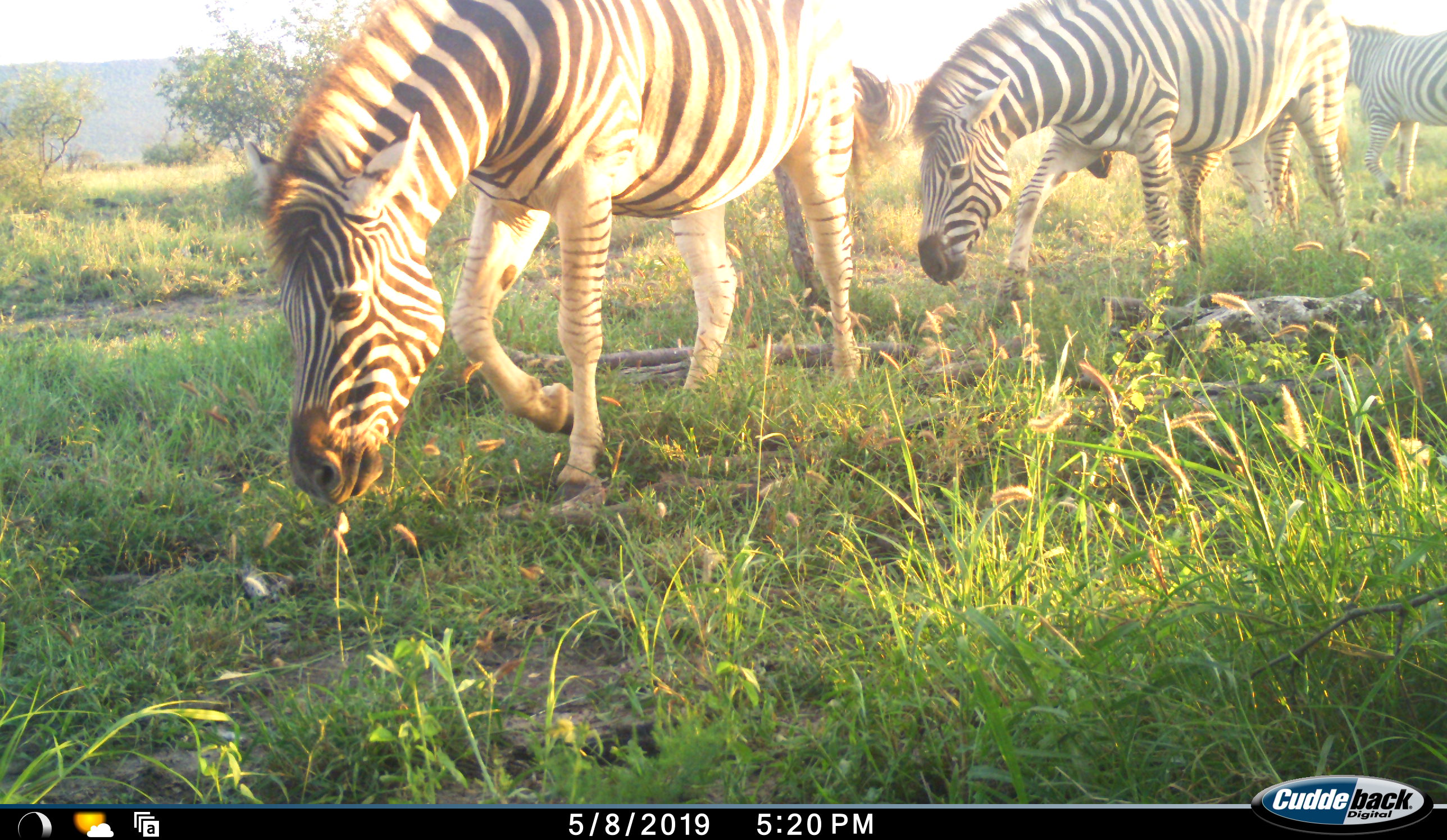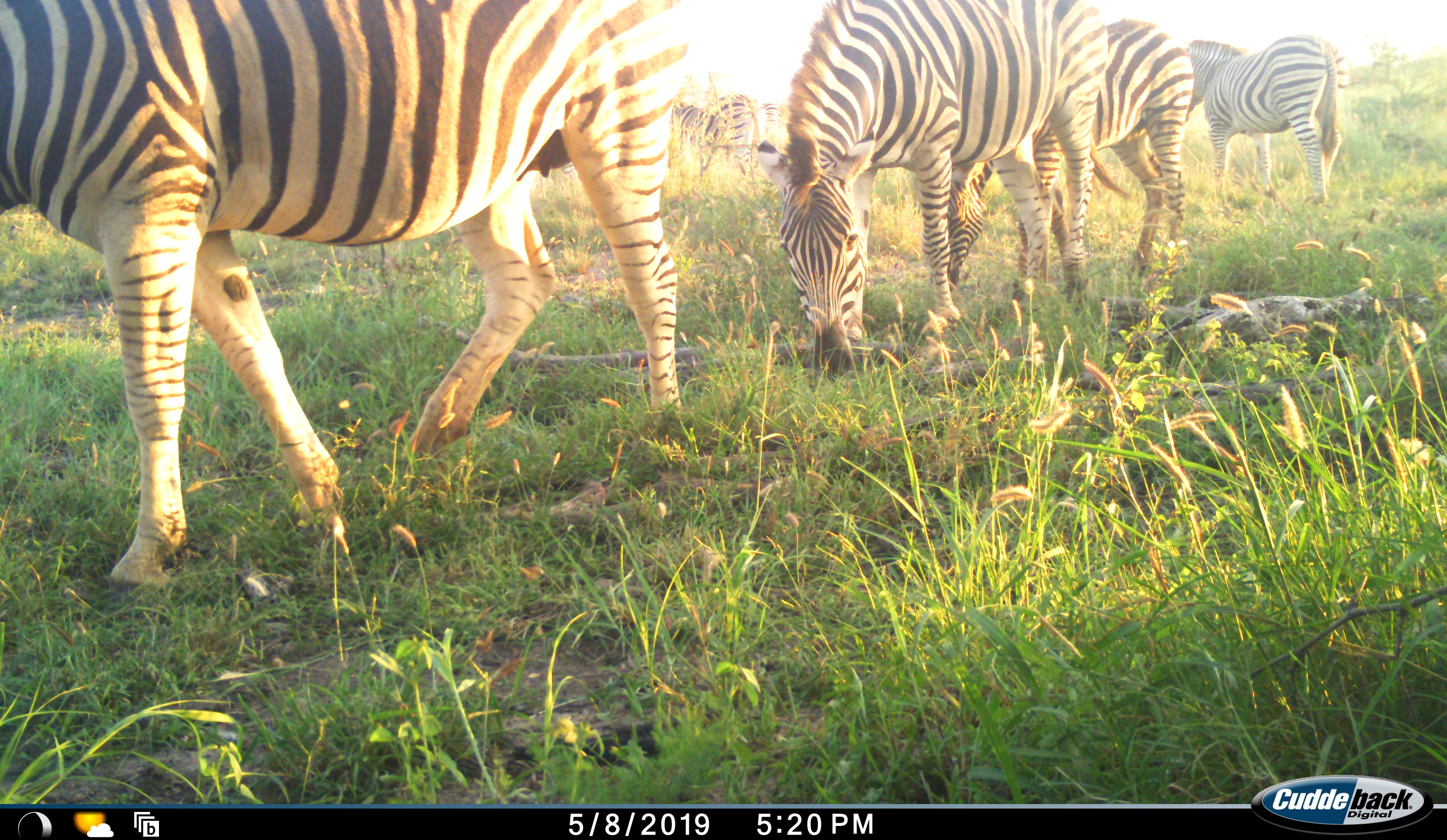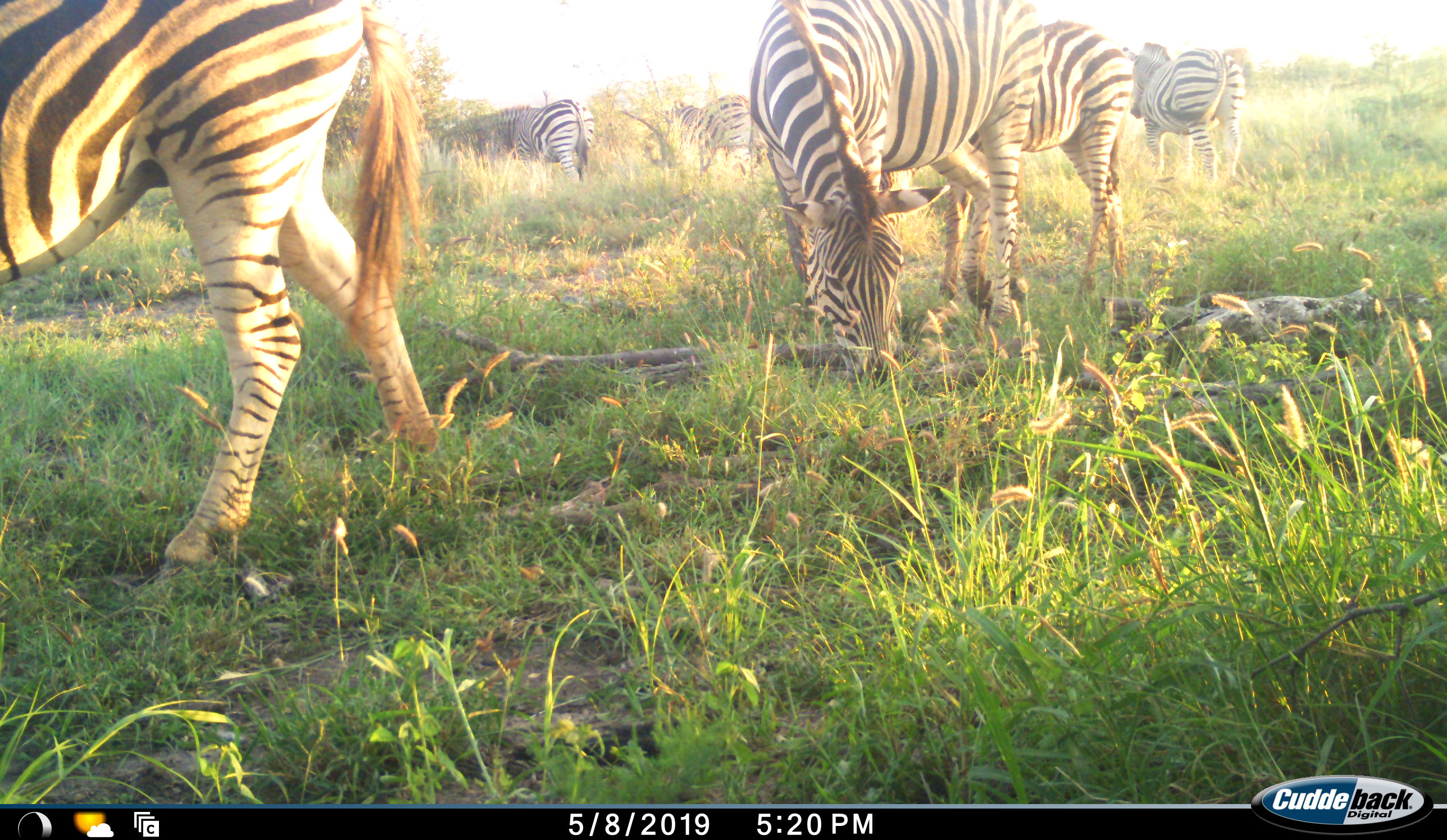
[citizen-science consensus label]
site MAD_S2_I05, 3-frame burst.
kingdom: Animalia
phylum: Chordata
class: Mammalia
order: Perissodactyla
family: Equidae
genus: Equus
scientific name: Equus quagga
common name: plains zebra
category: zebraplains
Zebraplains (plains zebra) (Equus quagga), count 6. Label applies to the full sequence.